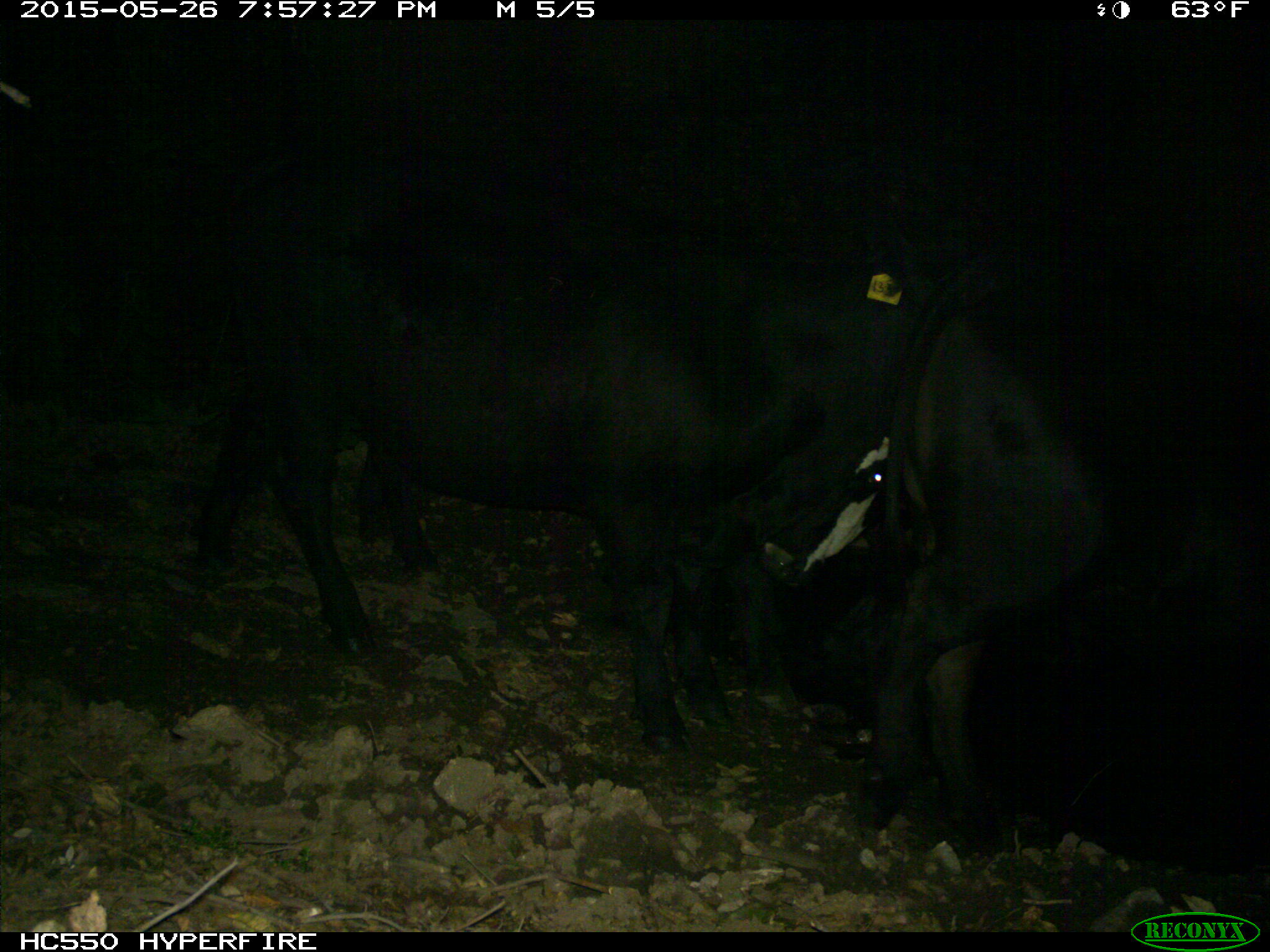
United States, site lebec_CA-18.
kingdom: Animalia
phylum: Chordata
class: Mammalia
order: Artiodactyla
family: Bovidae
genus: Bos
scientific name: Bos taurus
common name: domestic cow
Bos taurus (domestic cow).